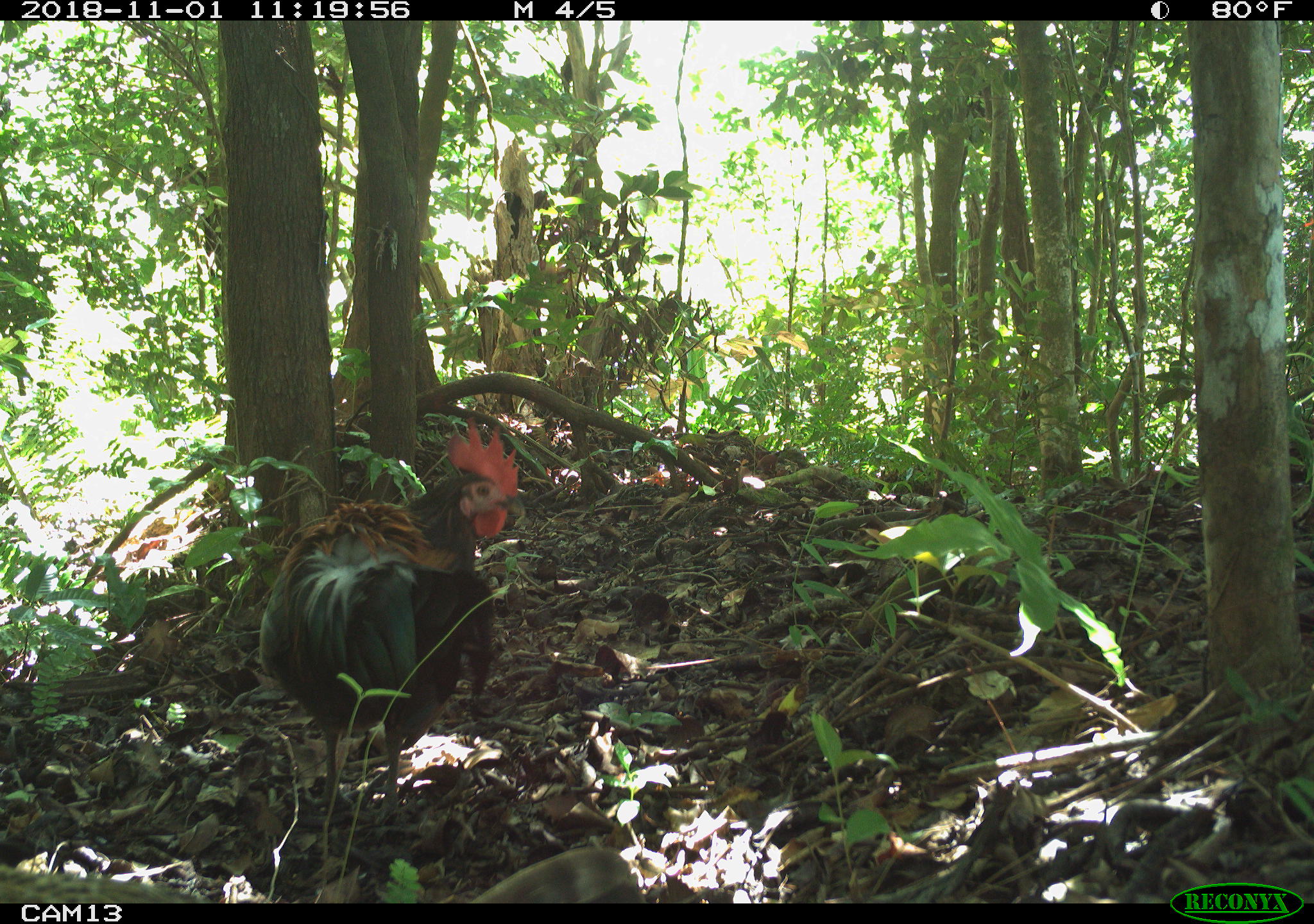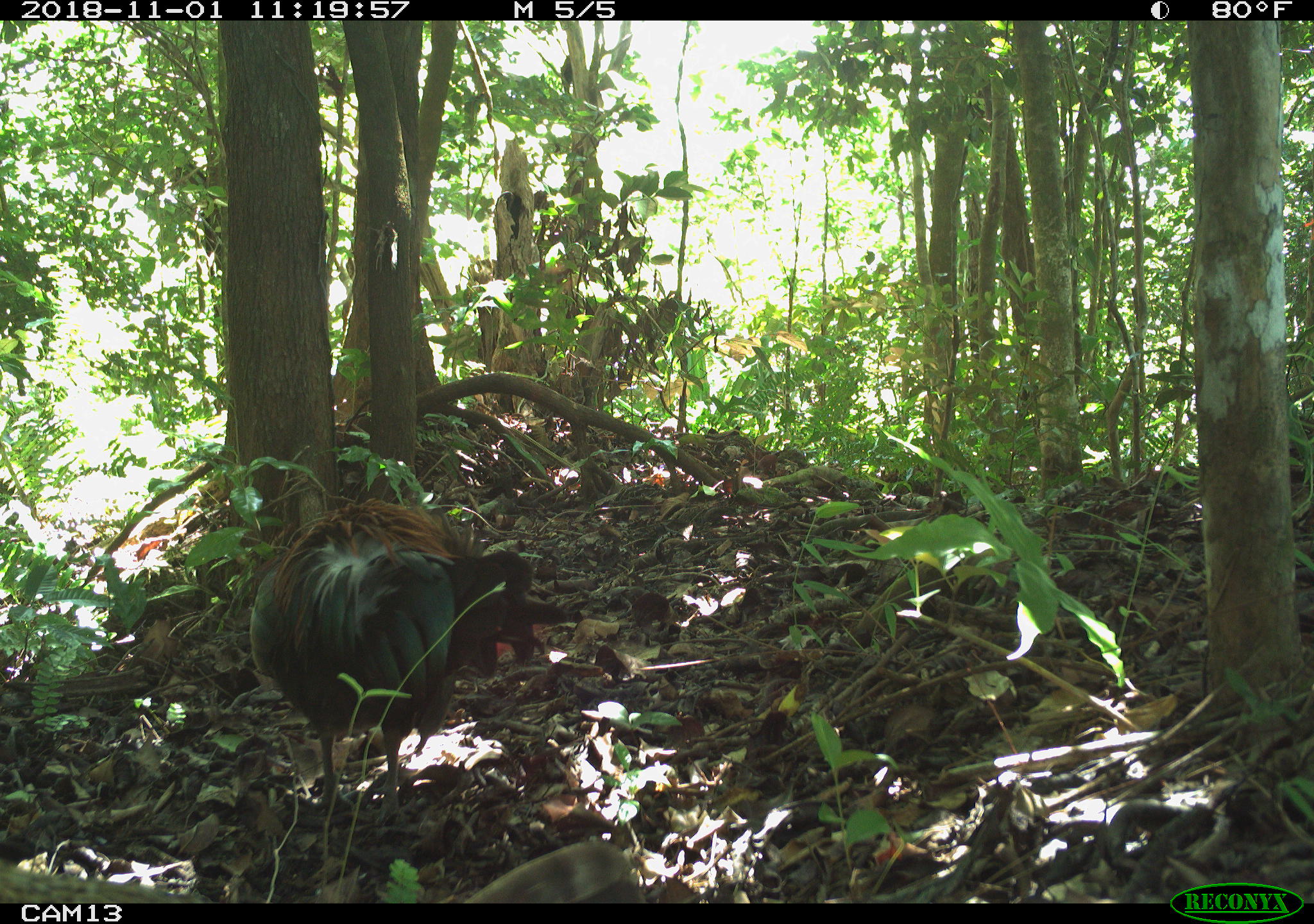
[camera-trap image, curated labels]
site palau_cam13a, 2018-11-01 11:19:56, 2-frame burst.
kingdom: Animalia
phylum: Chordata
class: Aves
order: Galliformes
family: Phasianidae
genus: Gallus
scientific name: Gallus gallus domesticus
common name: rooster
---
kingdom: Animalia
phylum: Chordata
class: Aves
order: Galliformes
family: Phasianidae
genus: Gallus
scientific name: Gallus gallus domesticus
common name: domestic chicken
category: chicken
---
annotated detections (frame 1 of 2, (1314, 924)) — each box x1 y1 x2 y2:
chicken: 463 823 632 917
rooster: 259 427 527 826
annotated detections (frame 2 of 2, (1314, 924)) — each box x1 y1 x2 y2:
chicken: 442 837 638 903
rooster: 241 505 556 827